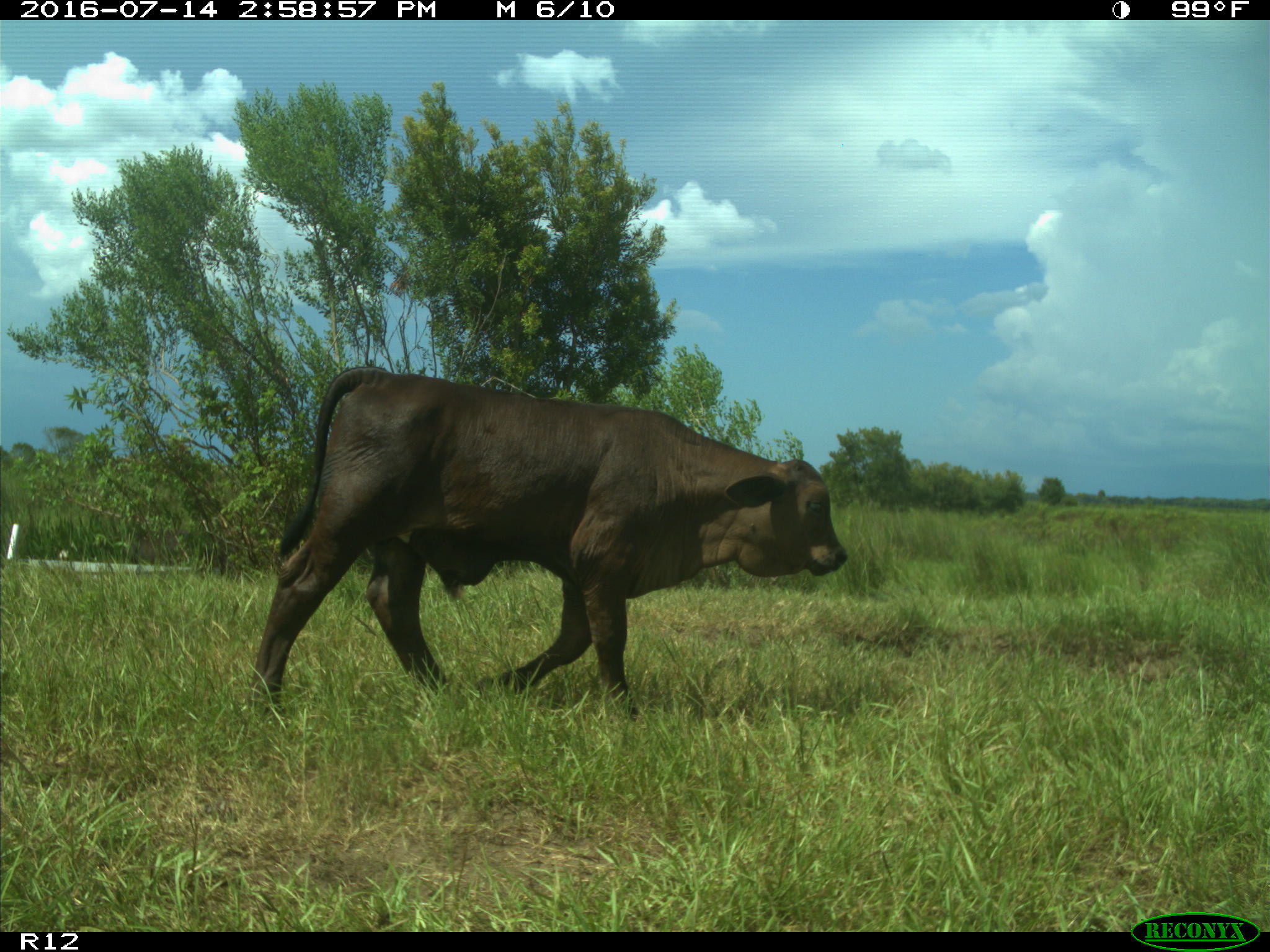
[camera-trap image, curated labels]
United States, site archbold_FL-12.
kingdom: Animalia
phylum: Chordata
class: Mammalia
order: Artiodactyla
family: Bovidae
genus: Bos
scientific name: Bos taurus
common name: domestic cow